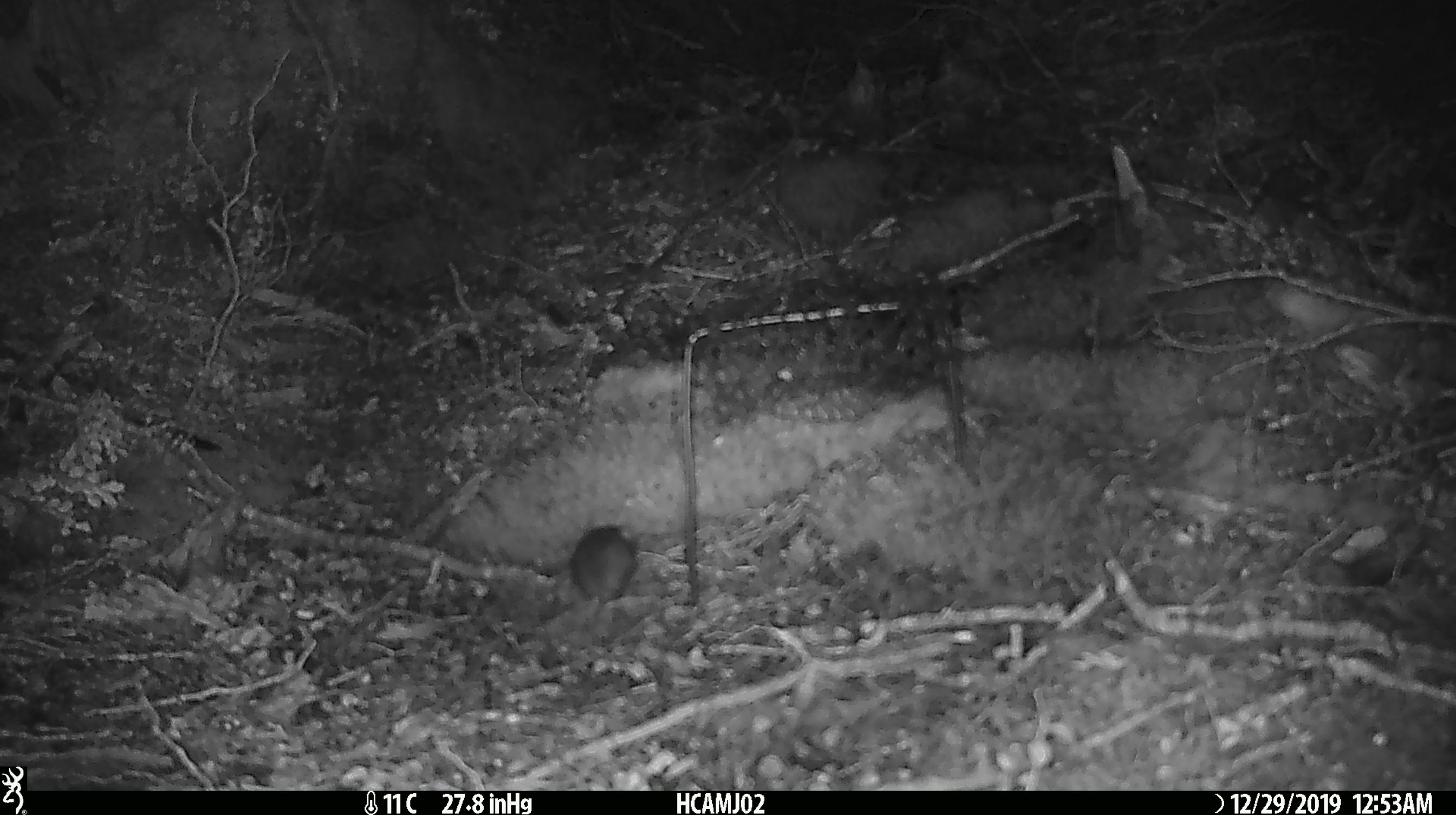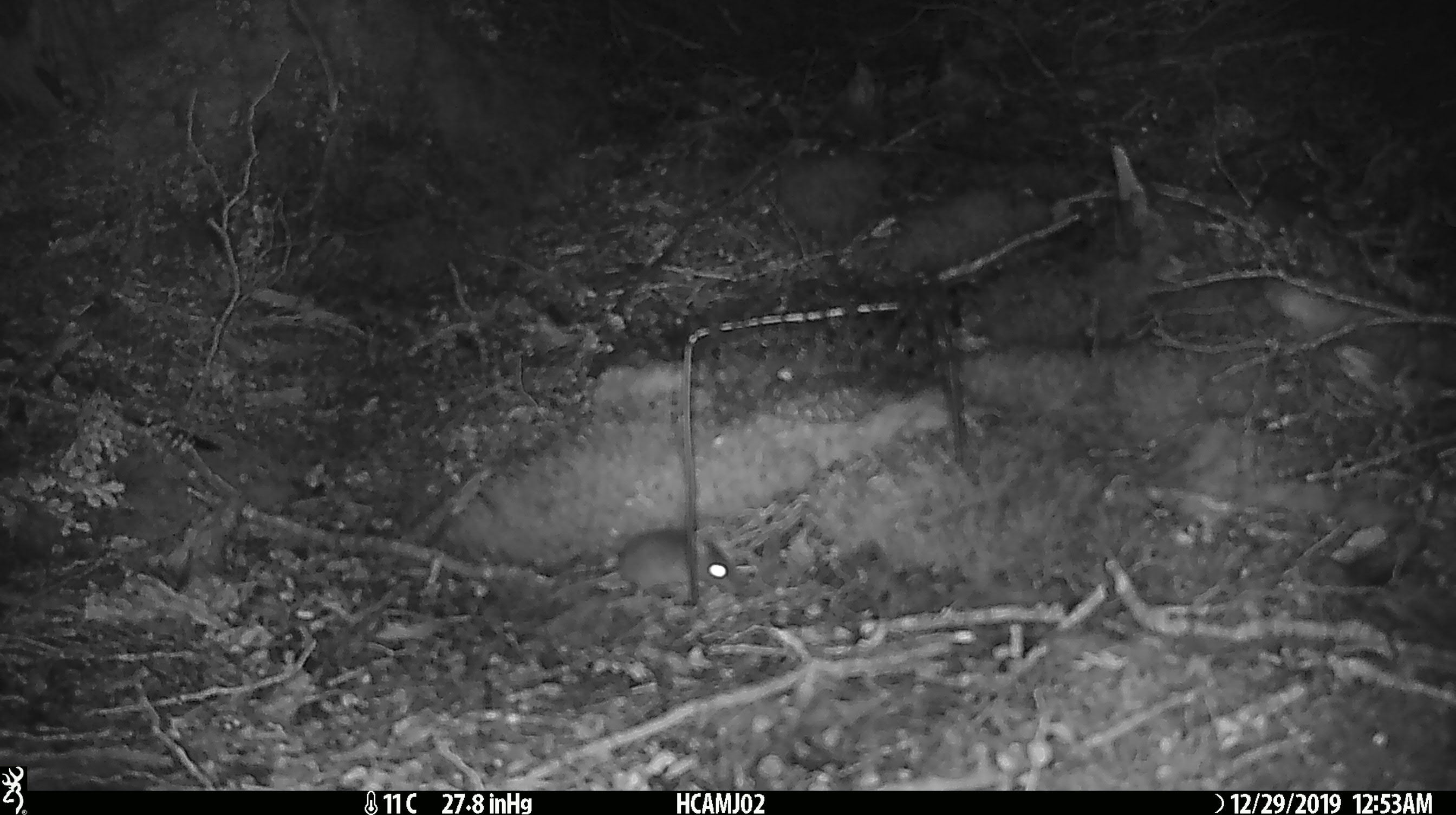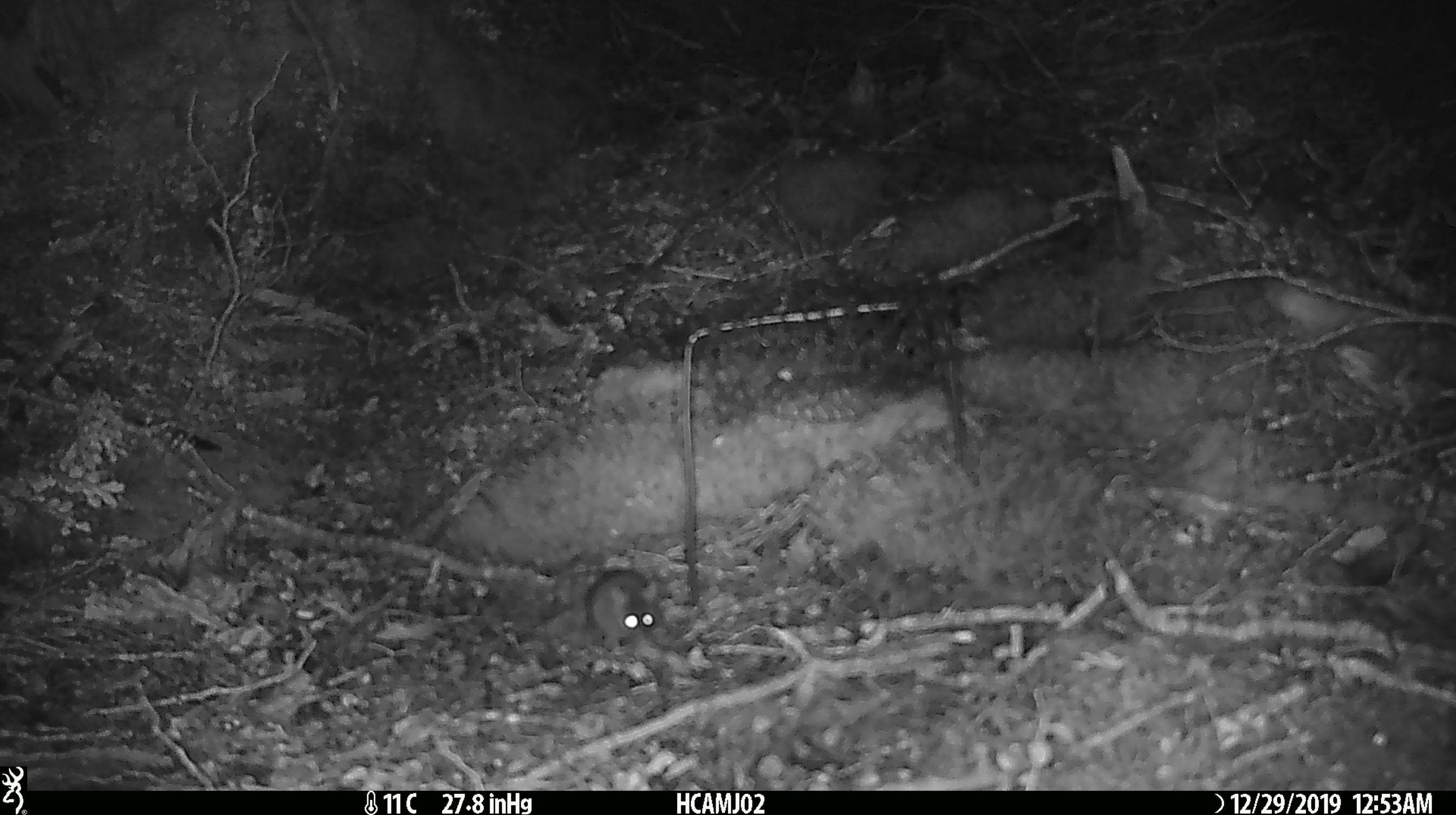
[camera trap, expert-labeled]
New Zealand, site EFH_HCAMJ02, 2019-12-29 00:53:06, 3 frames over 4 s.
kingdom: Animalia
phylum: Chordata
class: Mammalia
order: Rodentia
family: Muridae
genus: Mus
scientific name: Mus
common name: mouse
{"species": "mouse (Mus)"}